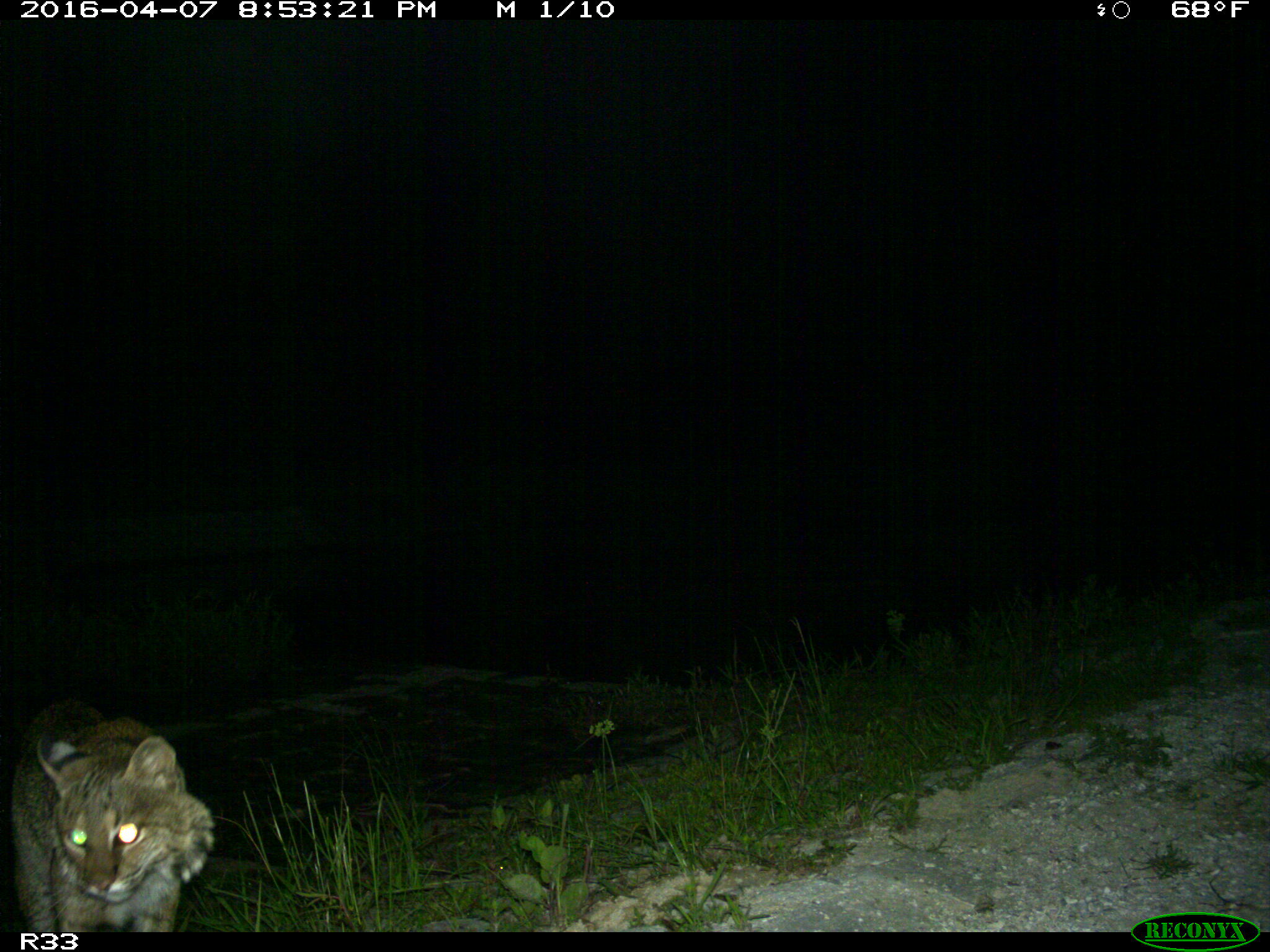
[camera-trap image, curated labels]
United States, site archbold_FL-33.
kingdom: Animalia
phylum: Chordata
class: Mammalia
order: Carnivora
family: Felidae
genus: Lynx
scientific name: Lynx rufus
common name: bobcat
Lynx rufus (bobcat).